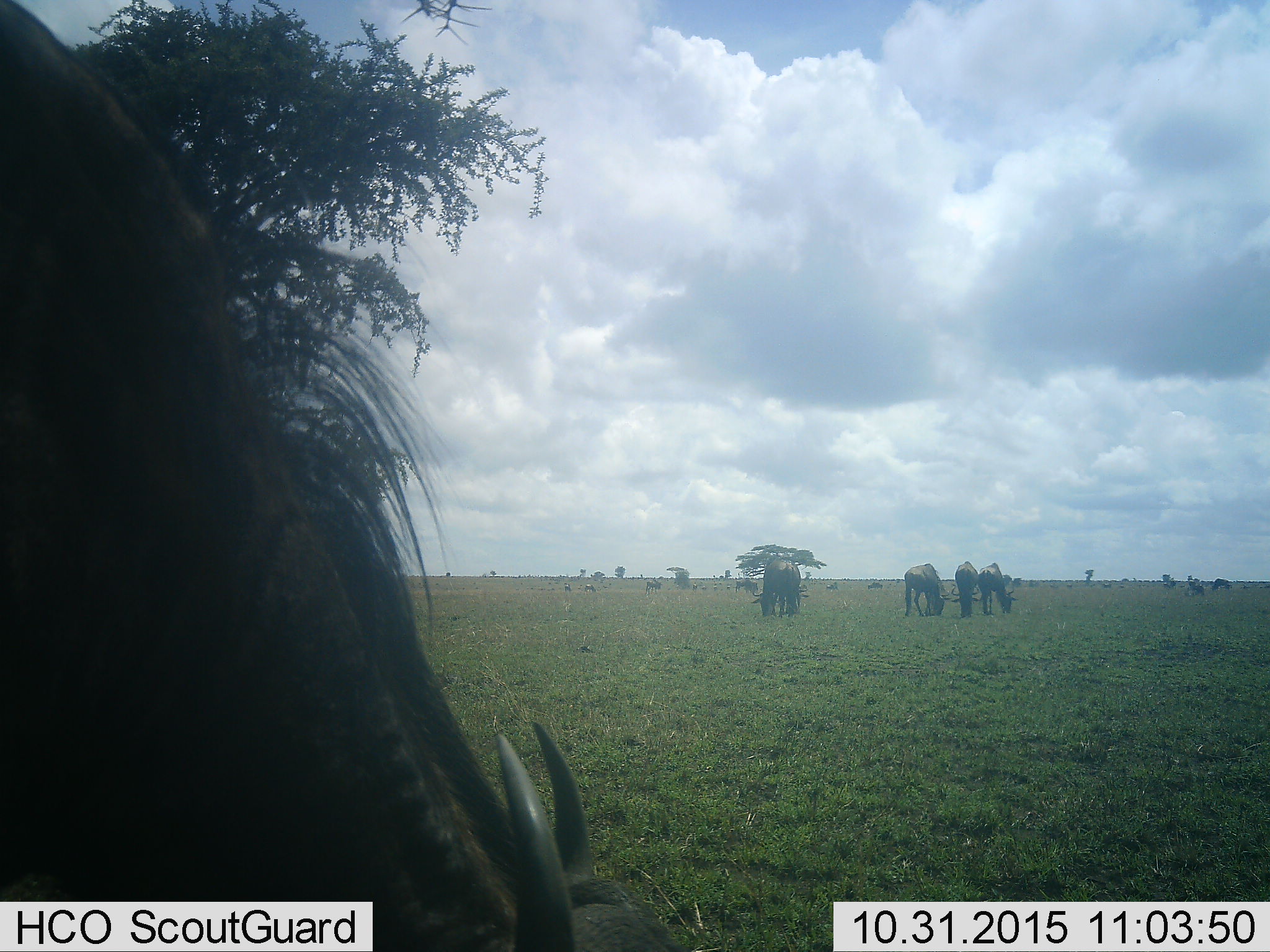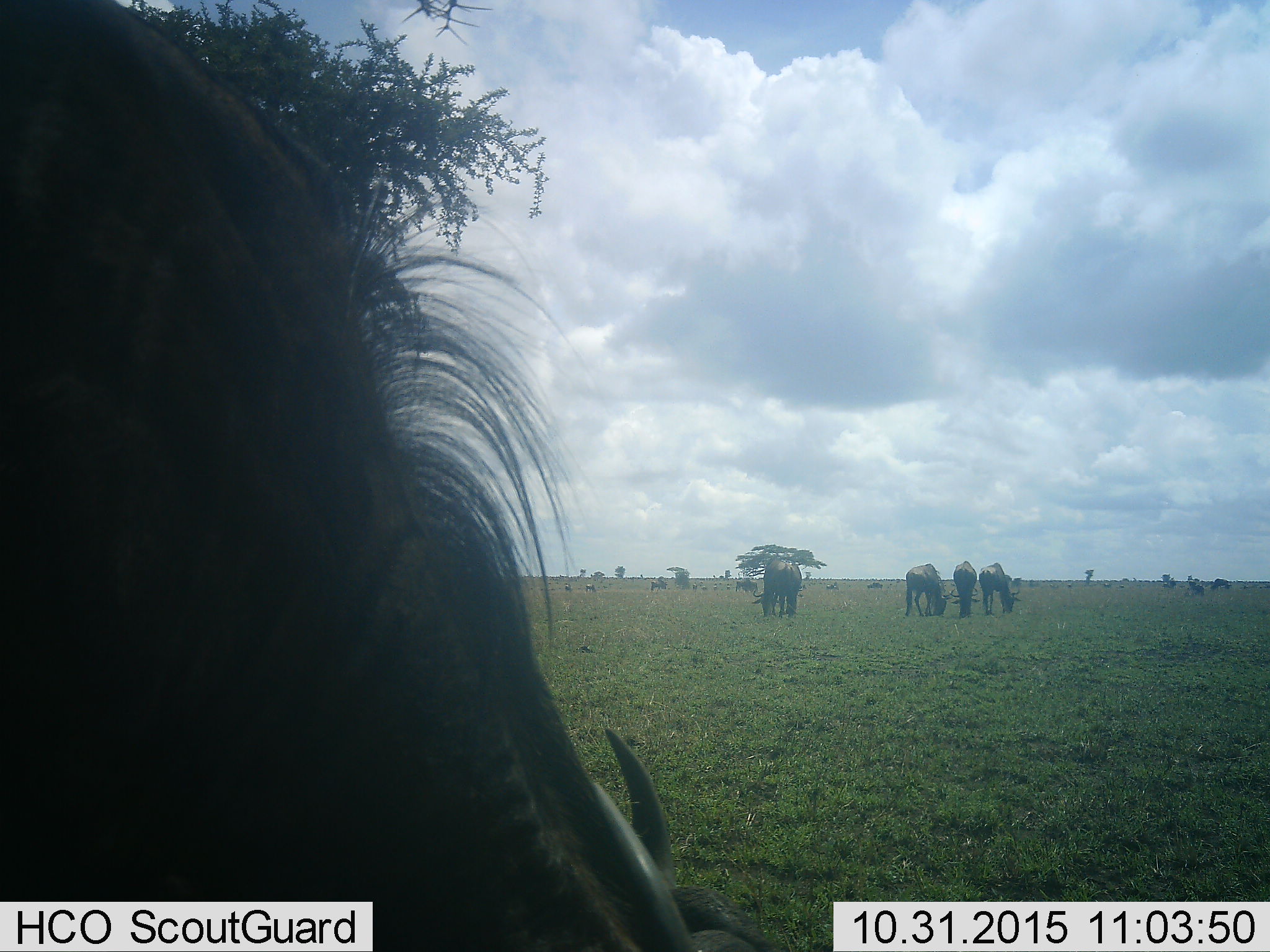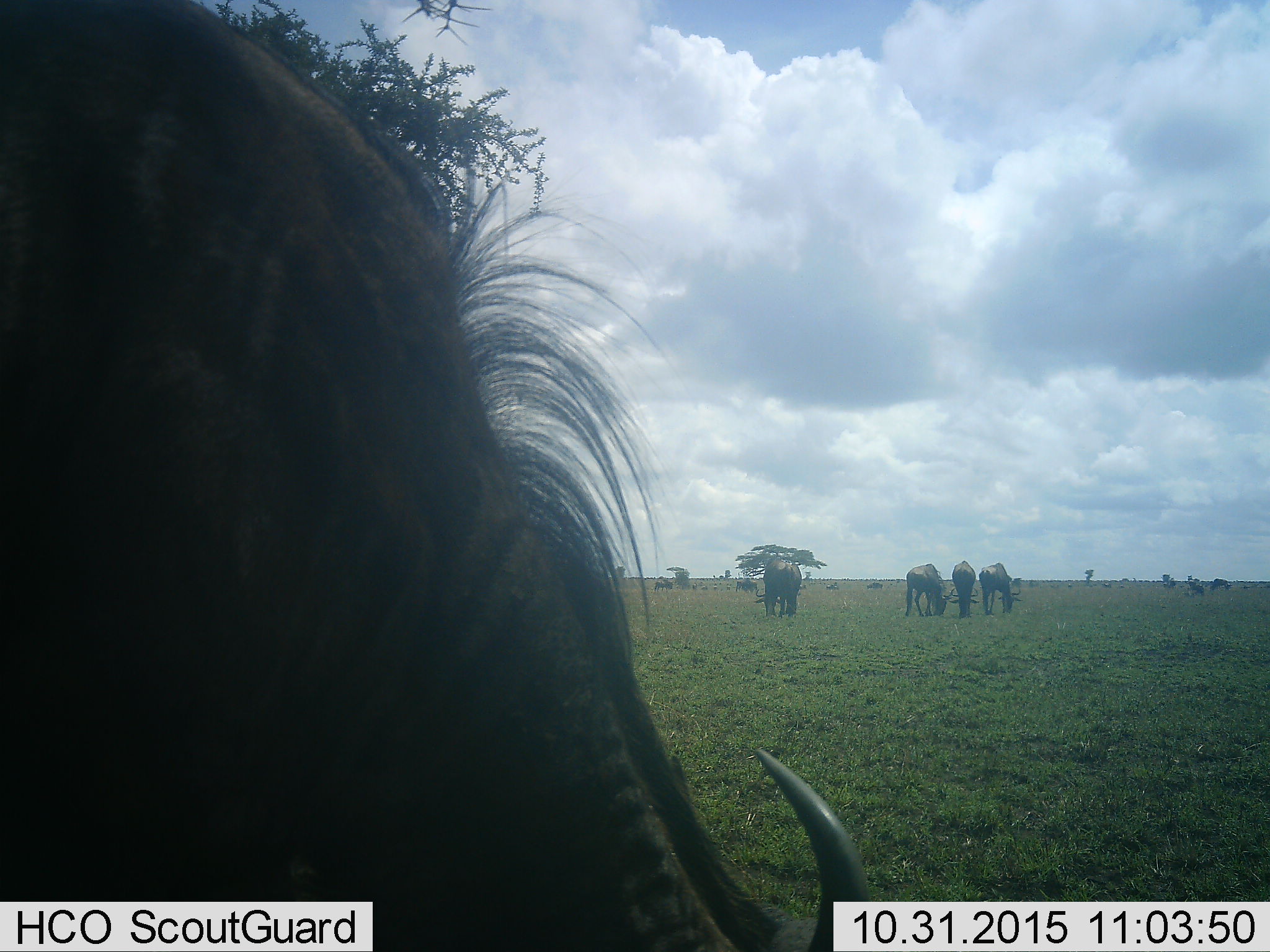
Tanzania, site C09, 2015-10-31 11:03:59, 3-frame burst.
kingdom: Animalia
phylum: Chordata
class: Mammalia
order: Artiodactyla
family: Bovidae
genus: Connochaetes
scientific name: Connochaetes taurinus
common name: blue wildebeest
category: wildebeest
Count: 11-50.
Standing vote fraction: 33%.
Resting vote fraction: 0%.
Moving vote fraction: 17%.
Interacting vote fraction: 0%.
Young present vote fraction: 0%.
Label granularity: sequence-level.